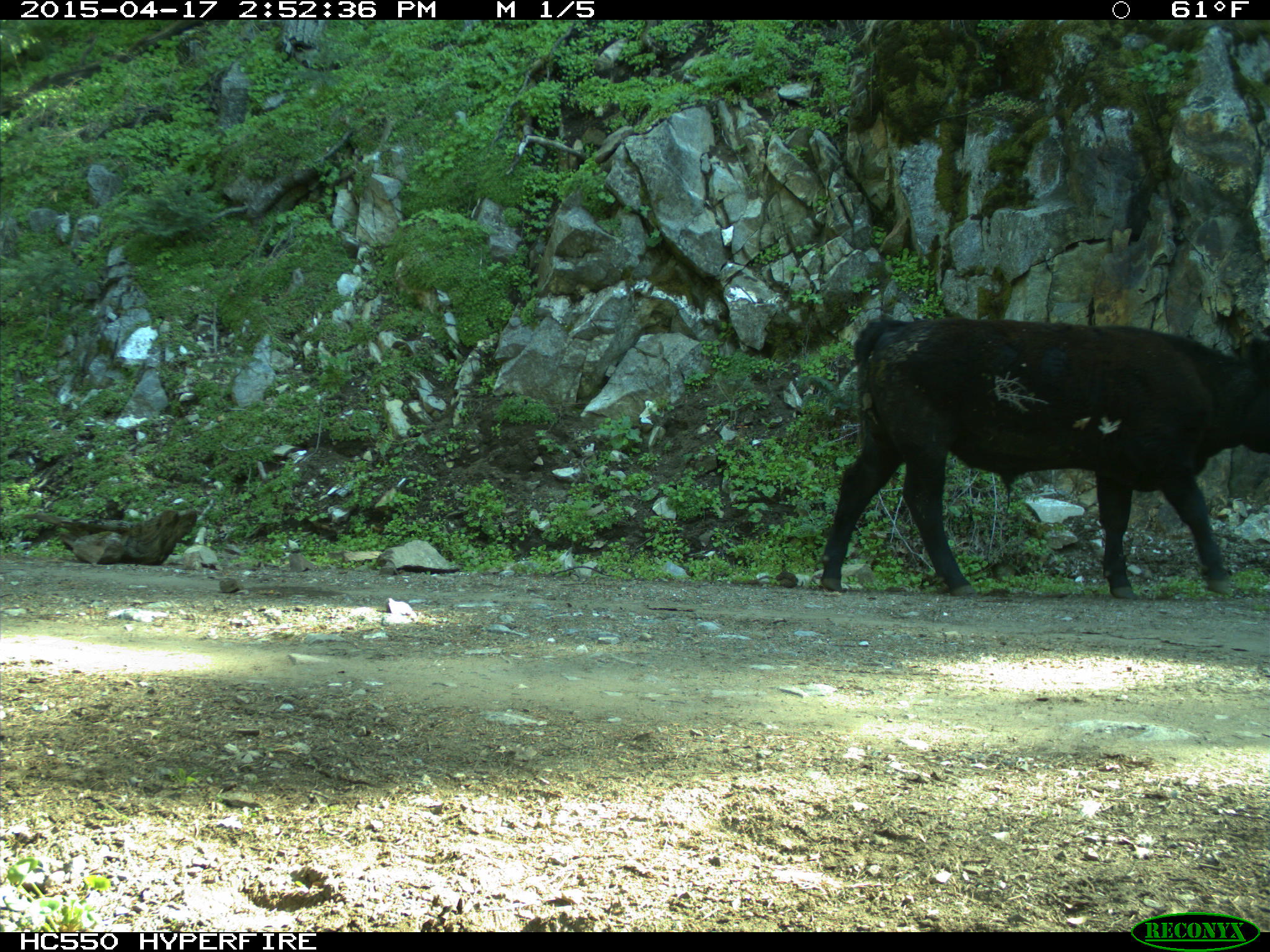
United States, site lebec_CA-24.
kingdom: Animalia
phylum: Chordata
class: Mammalia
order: Artiodactyla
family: Bovidae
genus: Bos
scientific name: Bos taurus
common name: domestic cow